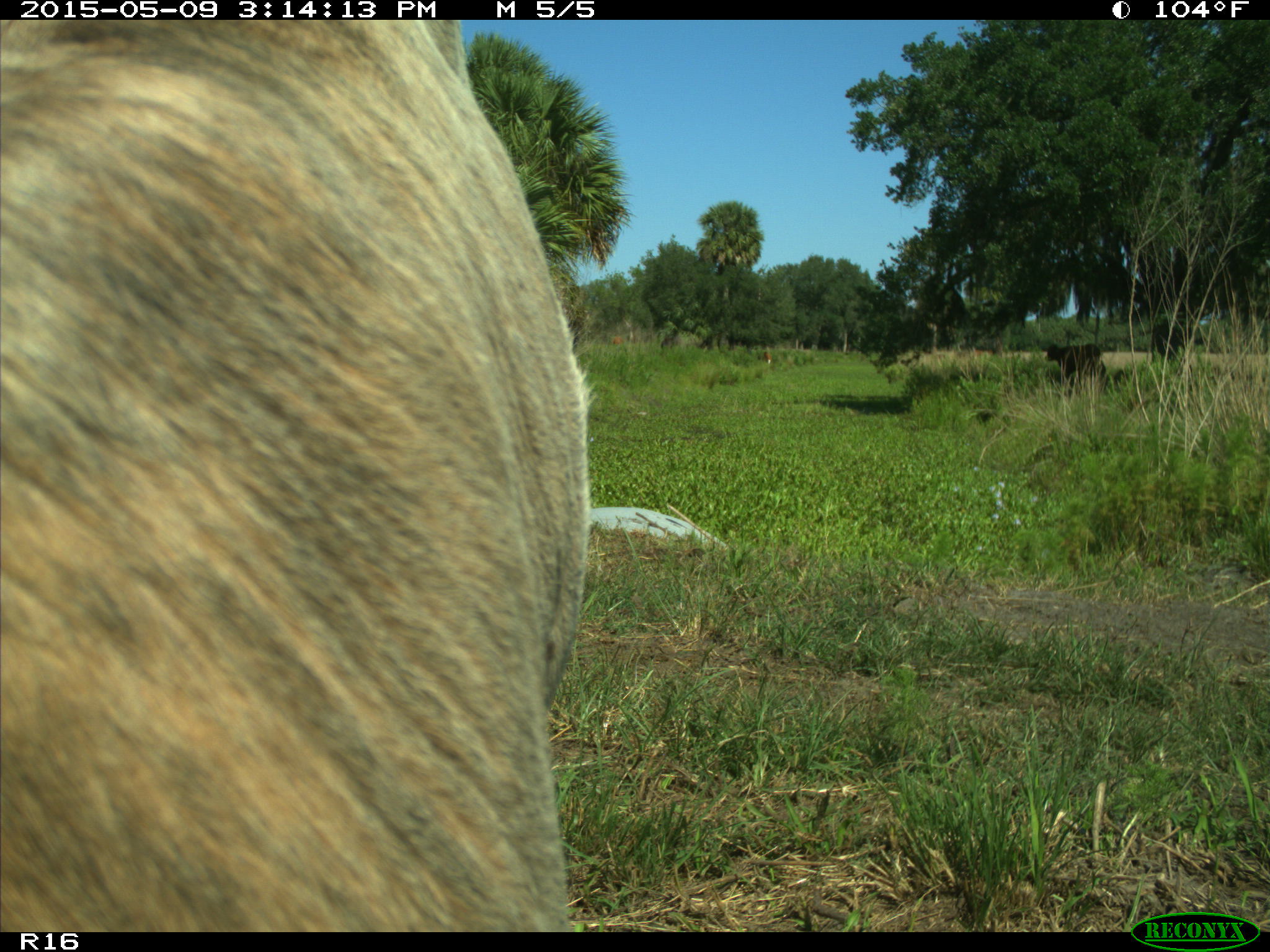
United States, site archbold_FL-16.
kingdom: Animalia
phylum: Chordata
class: Mammalia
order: Artiodactyla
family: Bovidae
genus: Bos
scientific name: Bos taurus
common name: domestic cow